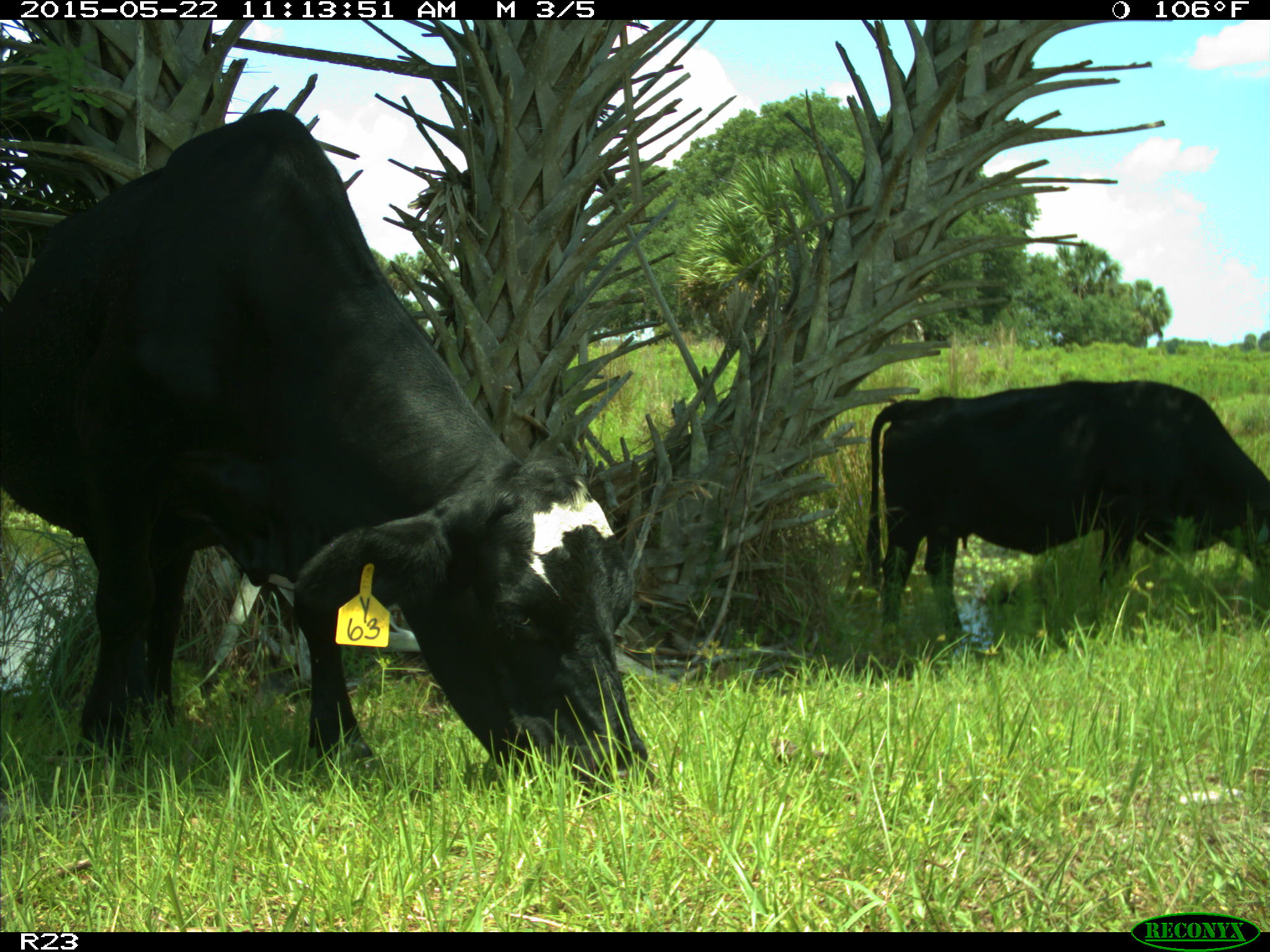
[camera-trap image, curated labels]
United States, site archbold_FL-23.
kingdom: Animalia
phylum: Chordata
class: Mammalia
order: Artiodactyla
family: Bovidae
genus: Bos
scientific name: Bos taurus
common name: domestic cow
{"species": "Bos taurus (domestic cow)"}